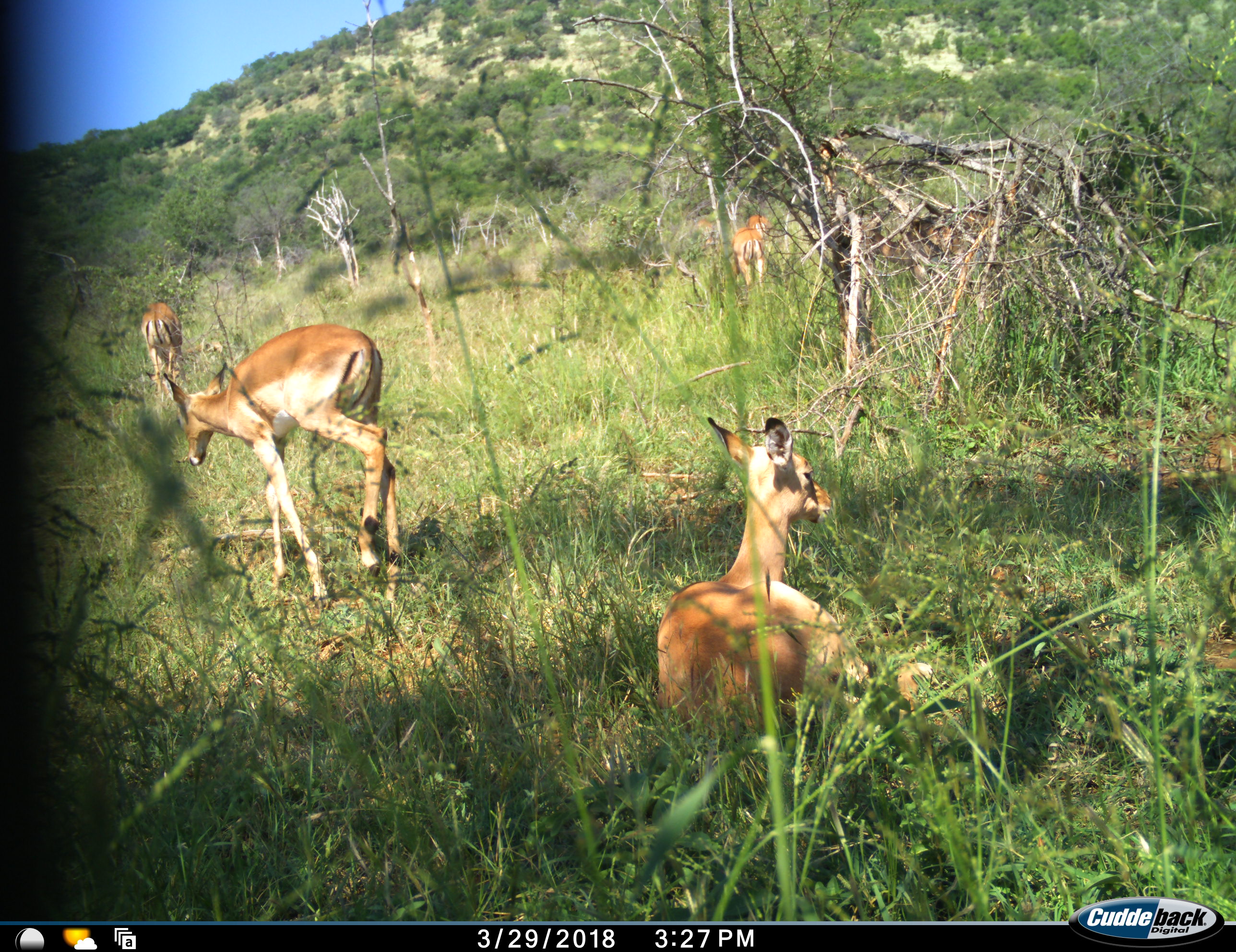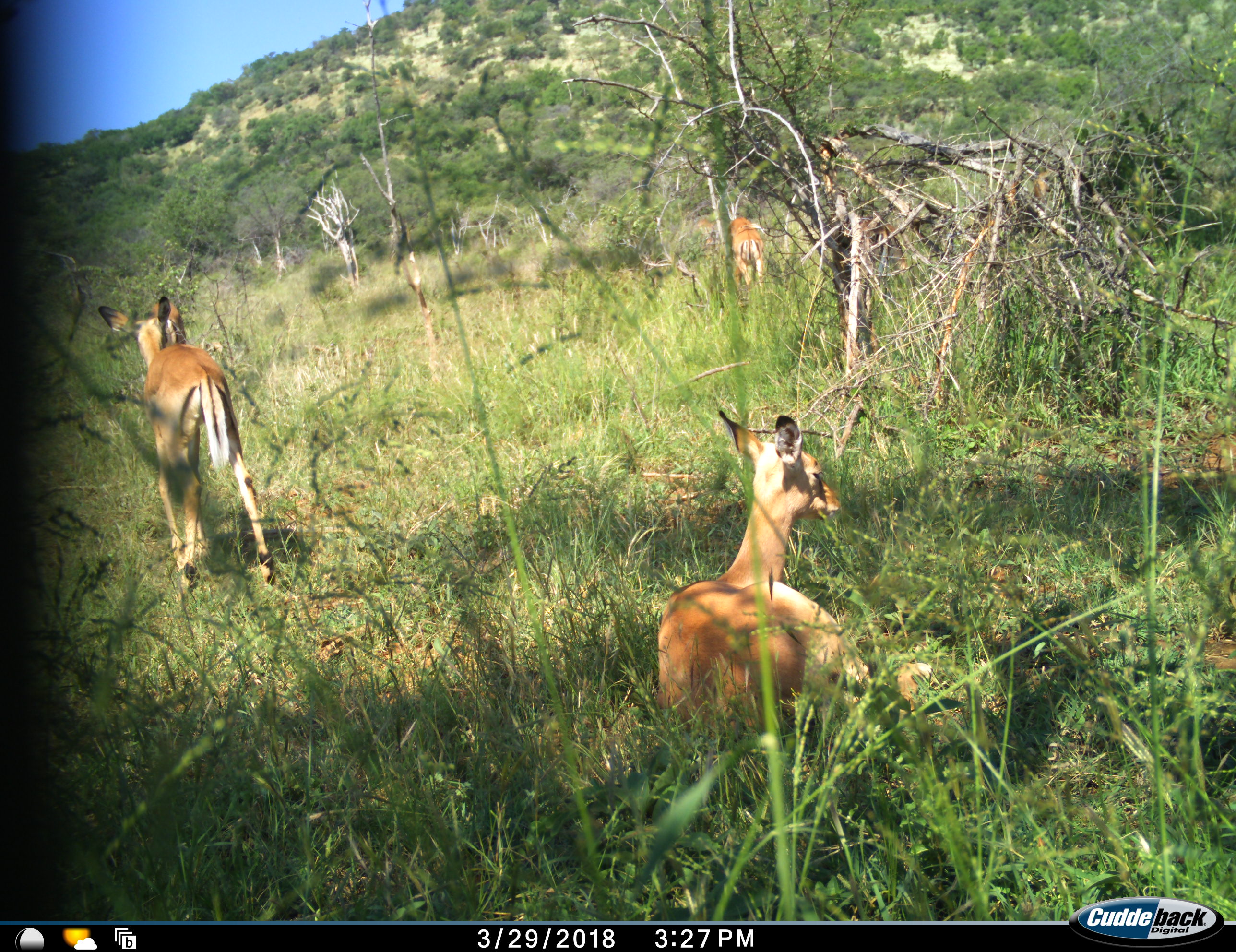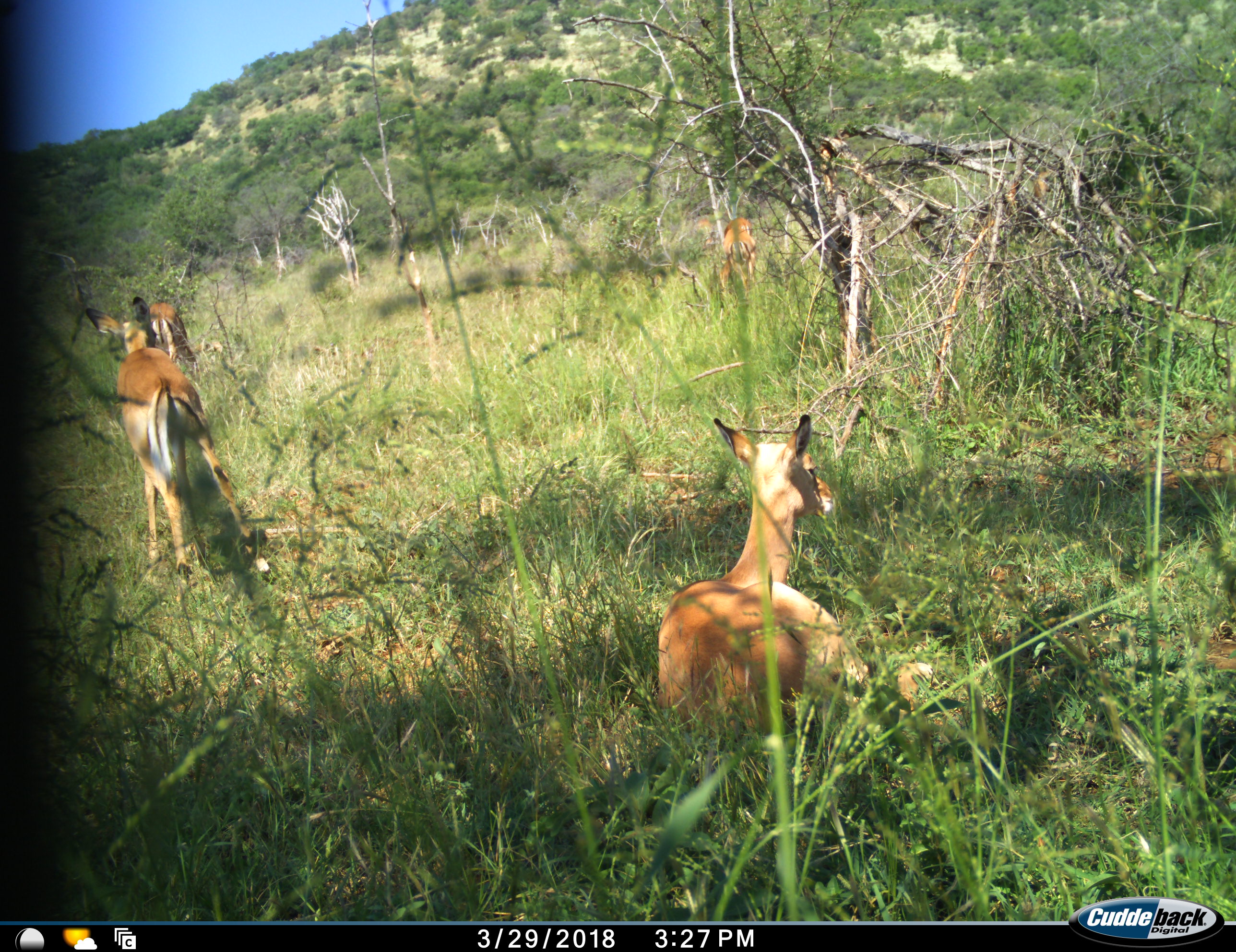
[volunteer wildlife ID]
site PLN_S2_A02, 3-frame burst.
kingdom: Animalia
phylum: Chordata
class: Mammalia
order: Artiodactyla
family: Bovidae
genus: Aepyceros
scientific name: Aepyceros melampus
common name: impala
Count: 5.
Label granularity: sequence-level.